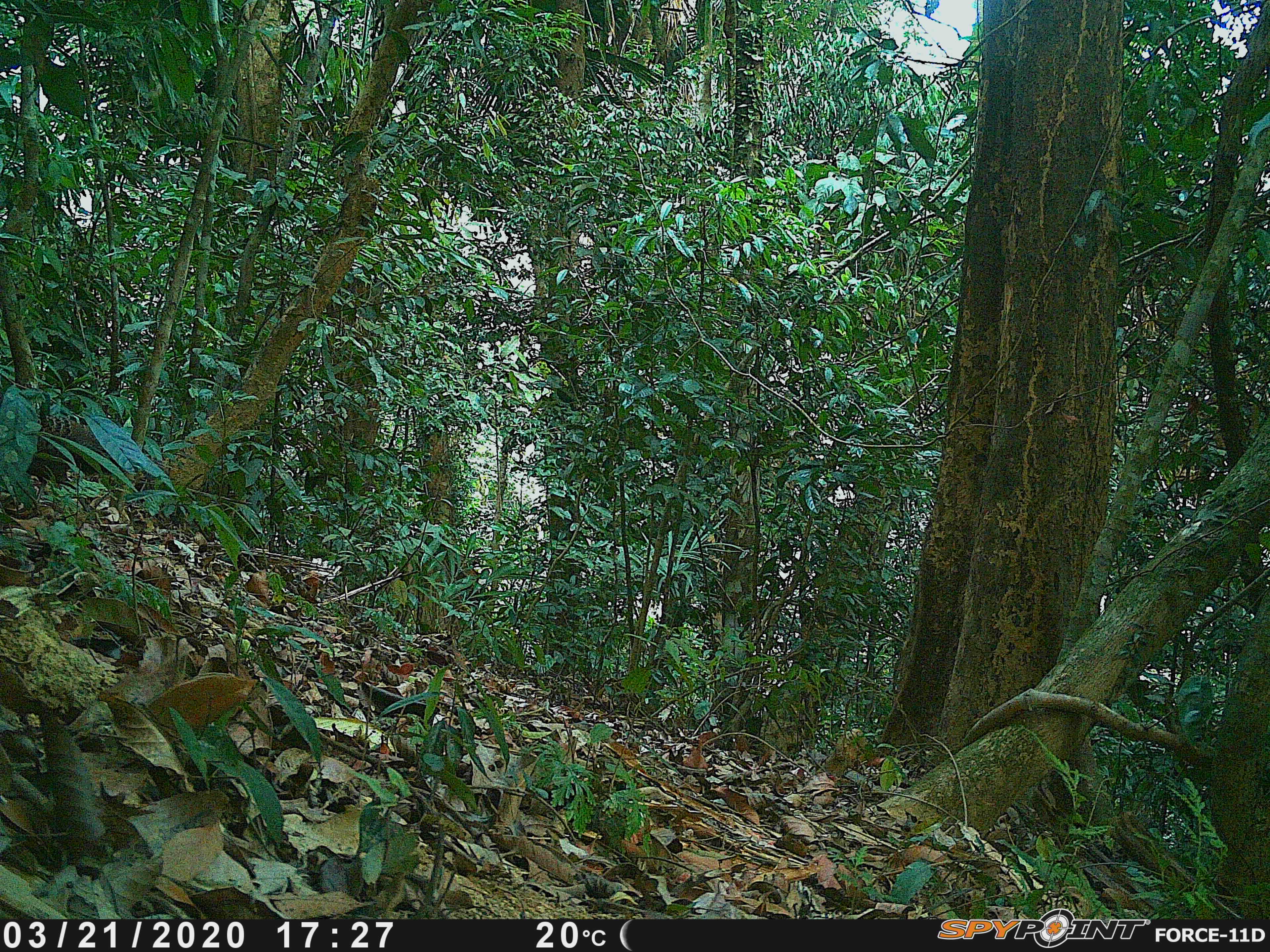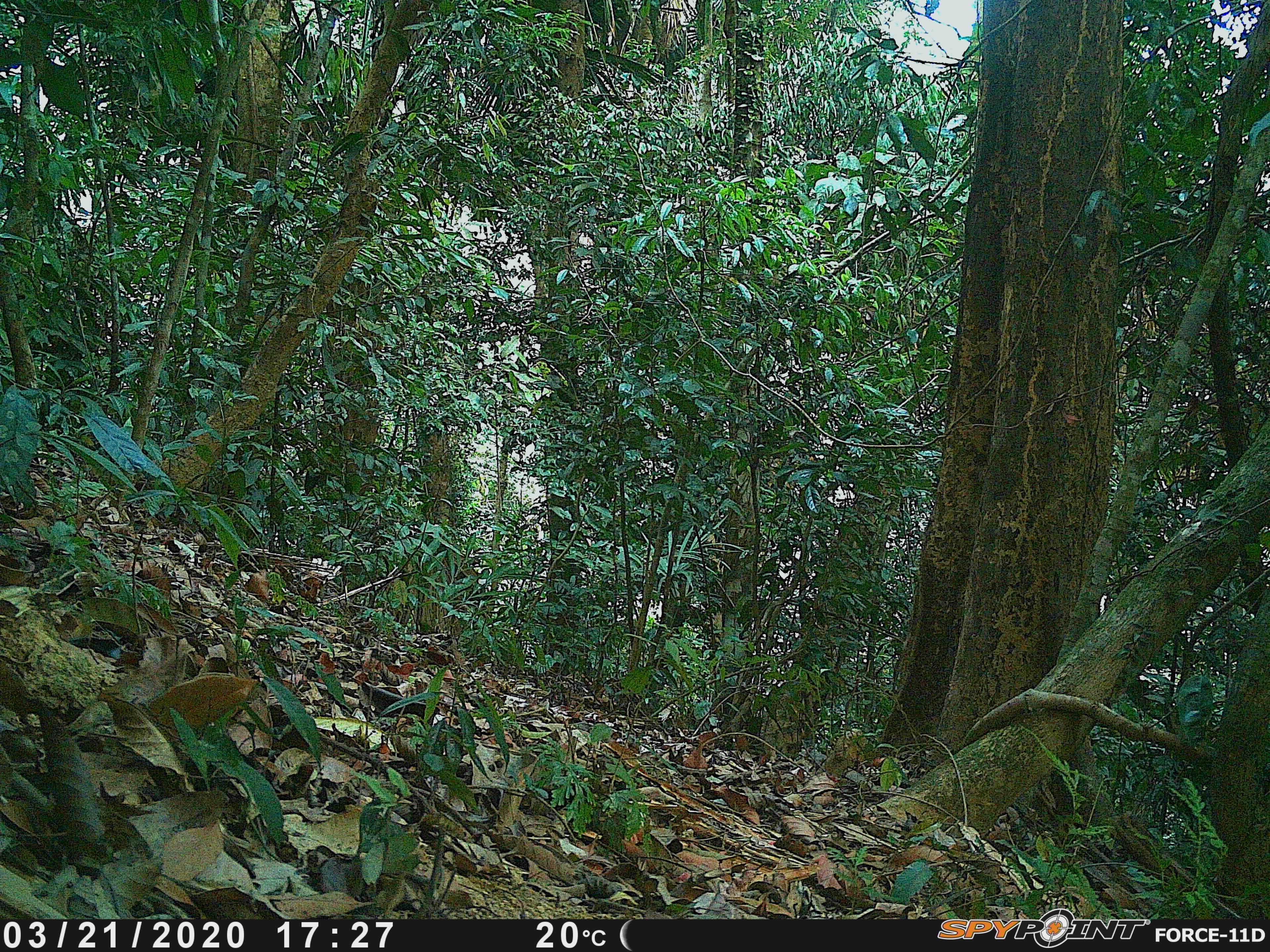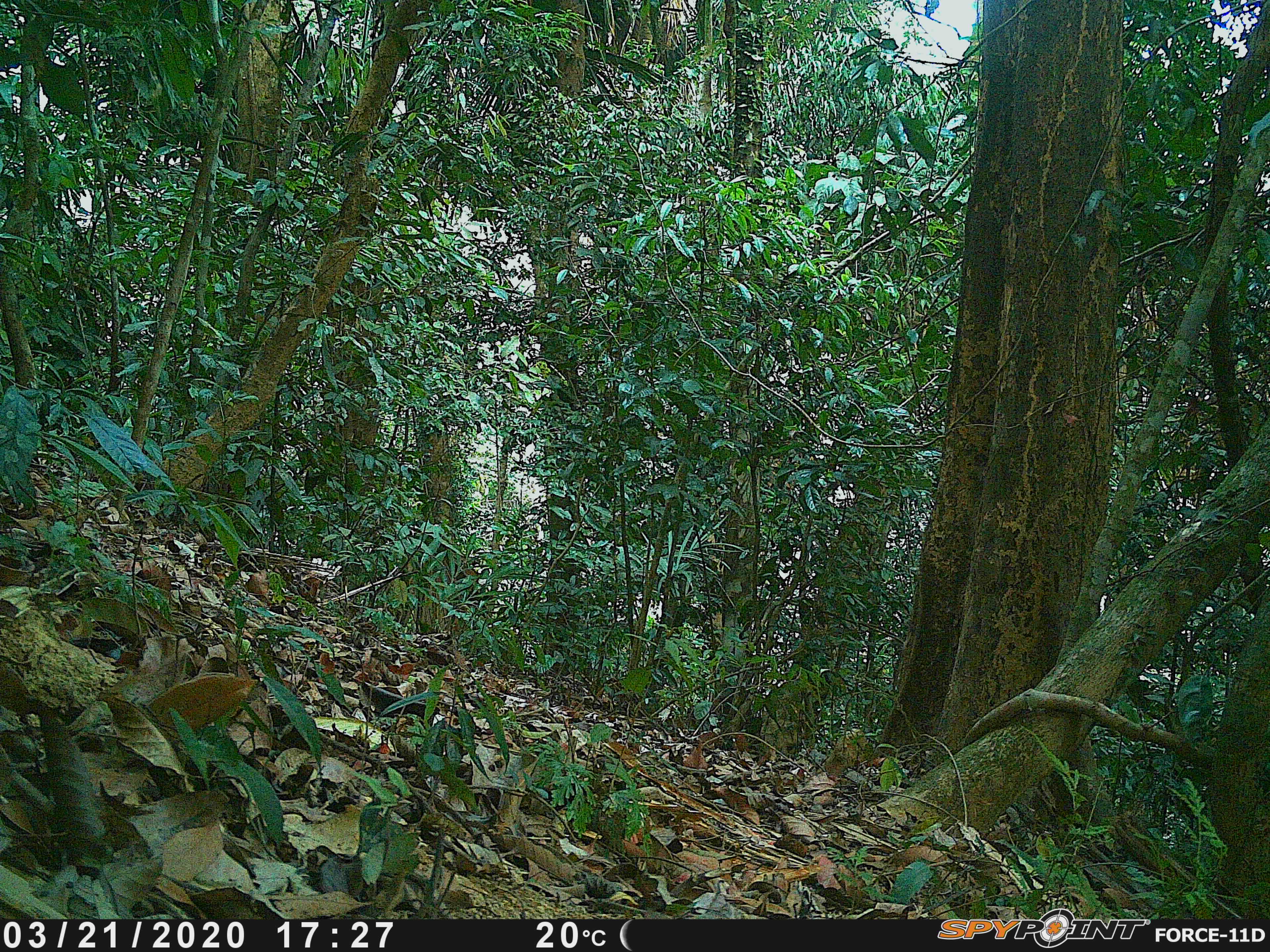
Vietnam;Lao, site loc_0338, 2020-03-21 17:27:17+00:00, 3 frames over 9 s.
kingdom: Animalia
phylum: Chordata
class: Aves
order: Galliformes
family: Phasianidae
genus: Polyplectron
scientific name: Polyplectron bicalcaratum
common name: gray peacock-pheasant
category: grey peacock pheasant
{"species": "grey peacock pheasant (gray peacock-pheasant) (Polyplectron bicalcaratum)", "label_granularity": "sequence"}